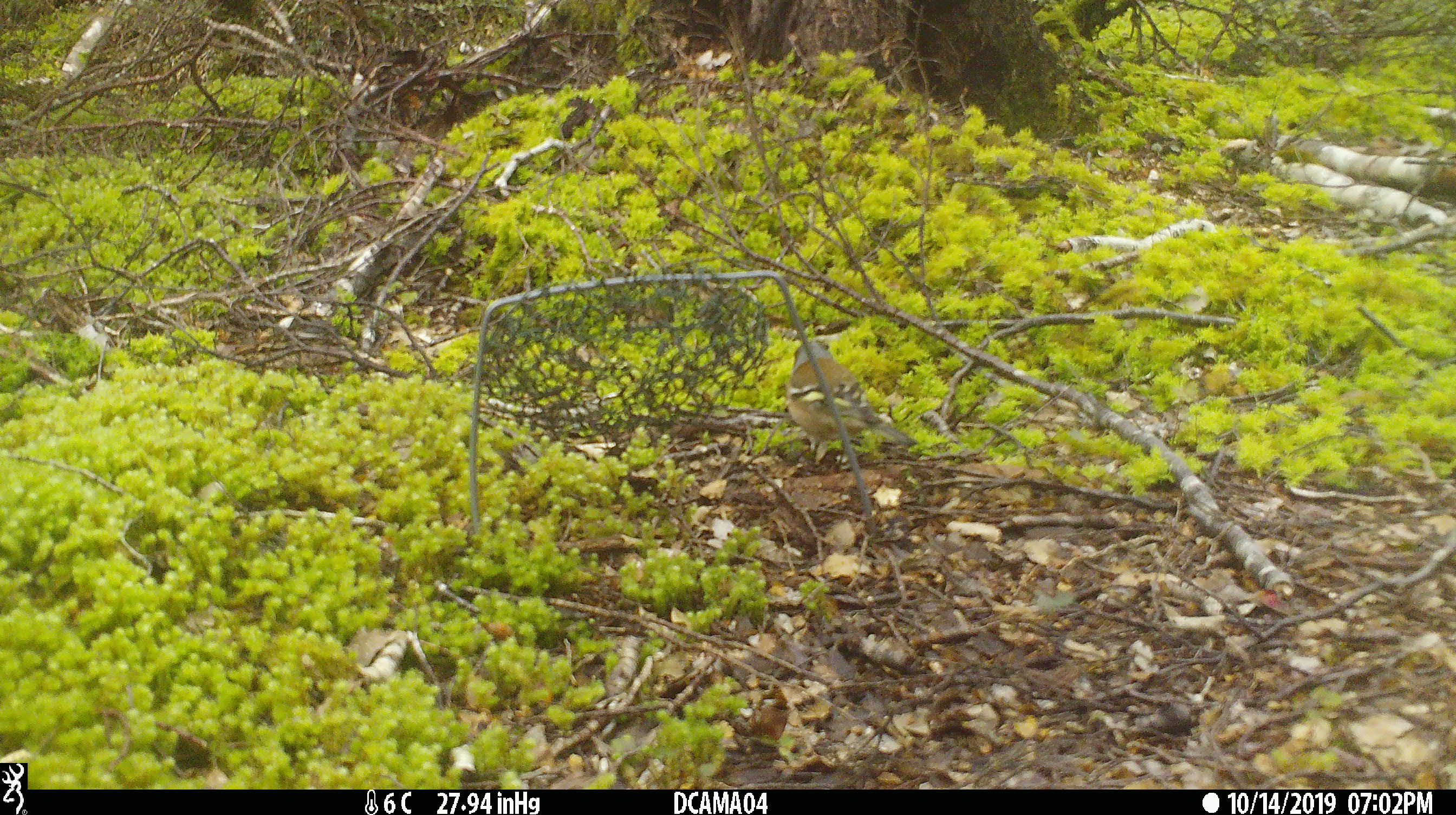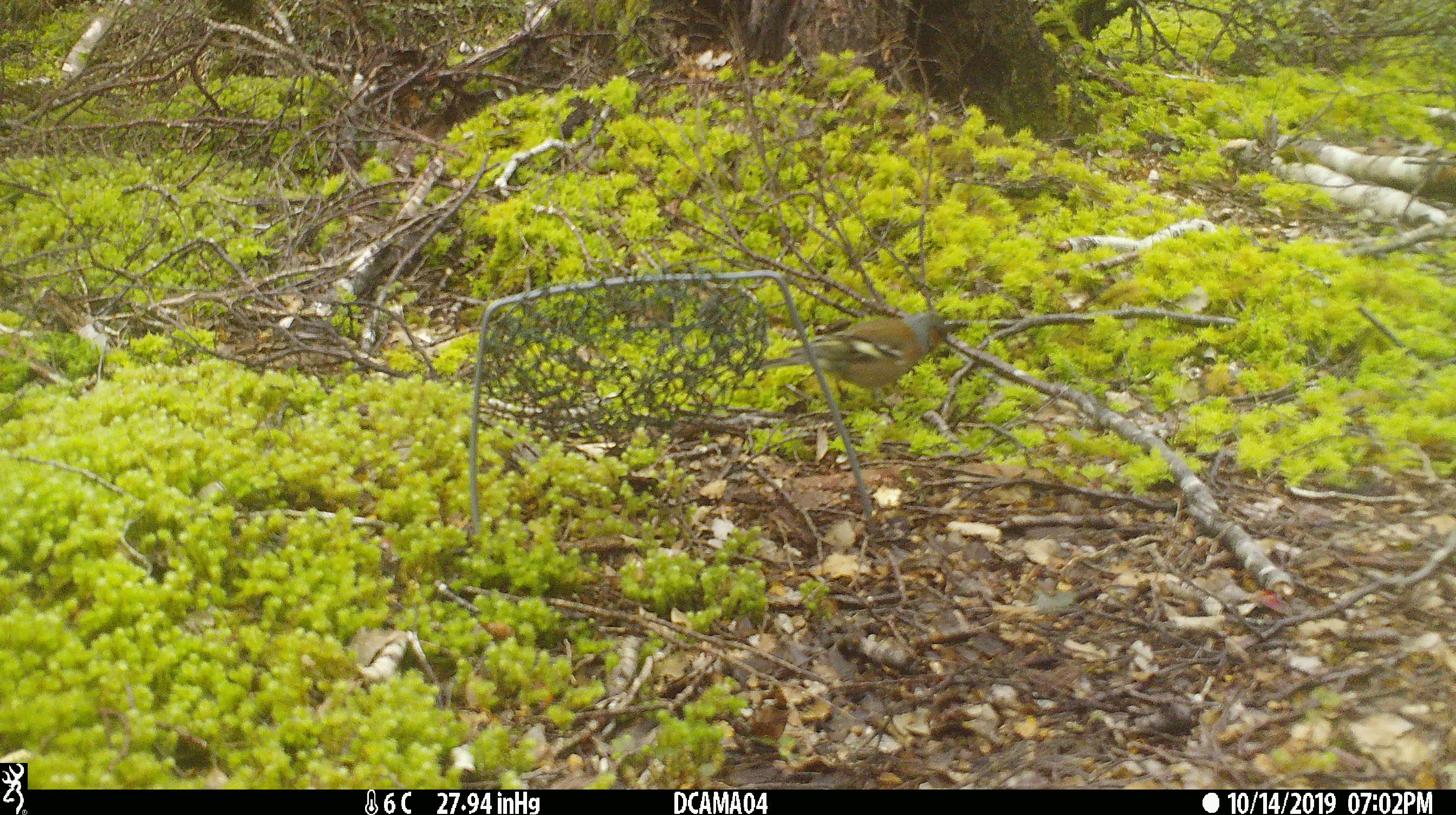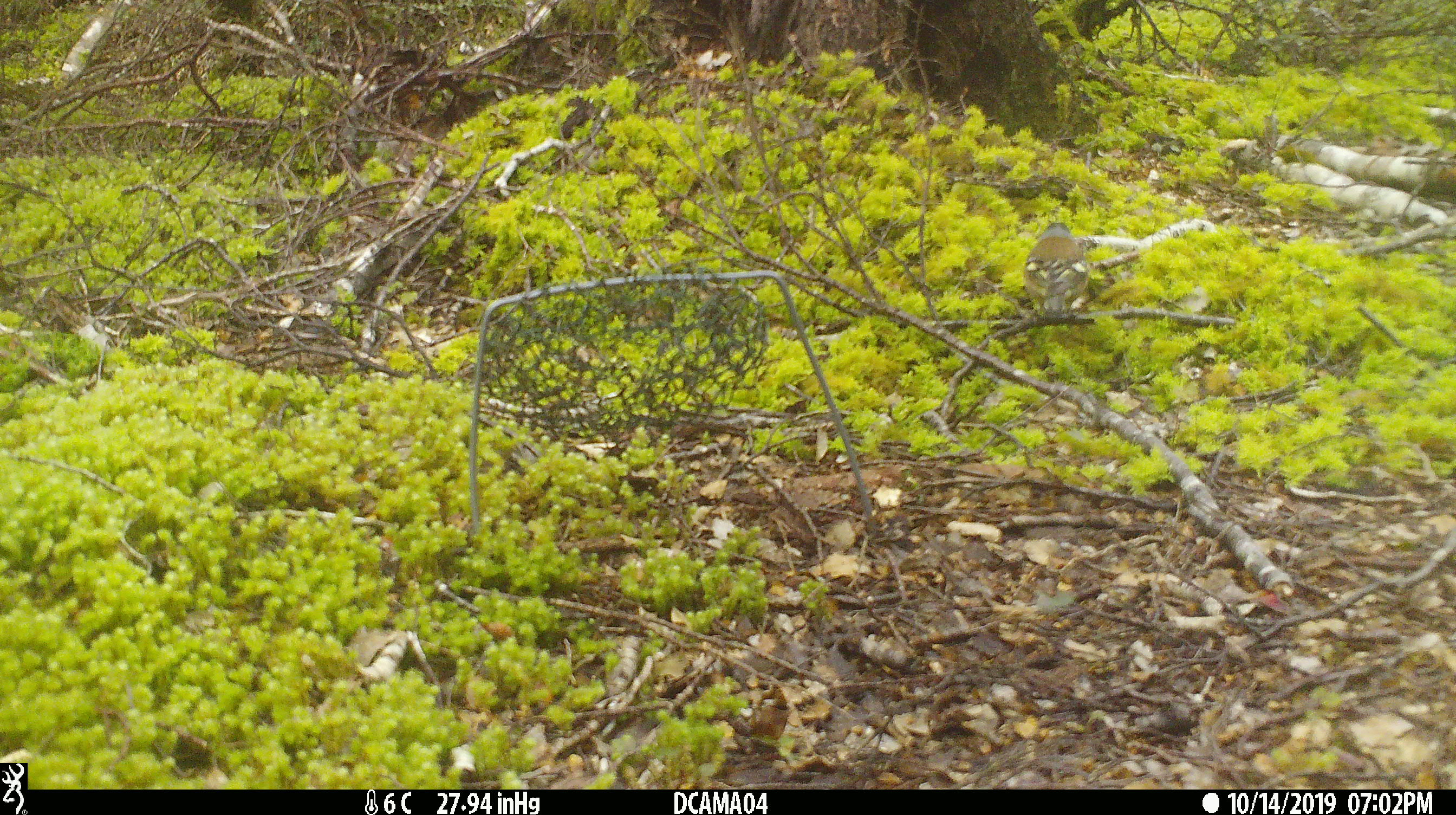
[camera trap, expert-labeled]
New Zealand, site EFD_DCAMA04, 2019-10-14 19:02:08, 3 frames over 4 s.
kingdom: Animalia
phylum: Chordata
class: Aves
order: Passeriformes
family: Fringillidae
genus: Fringilla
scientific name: Fringilla coelebs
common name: common chaffinch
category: chaffinch